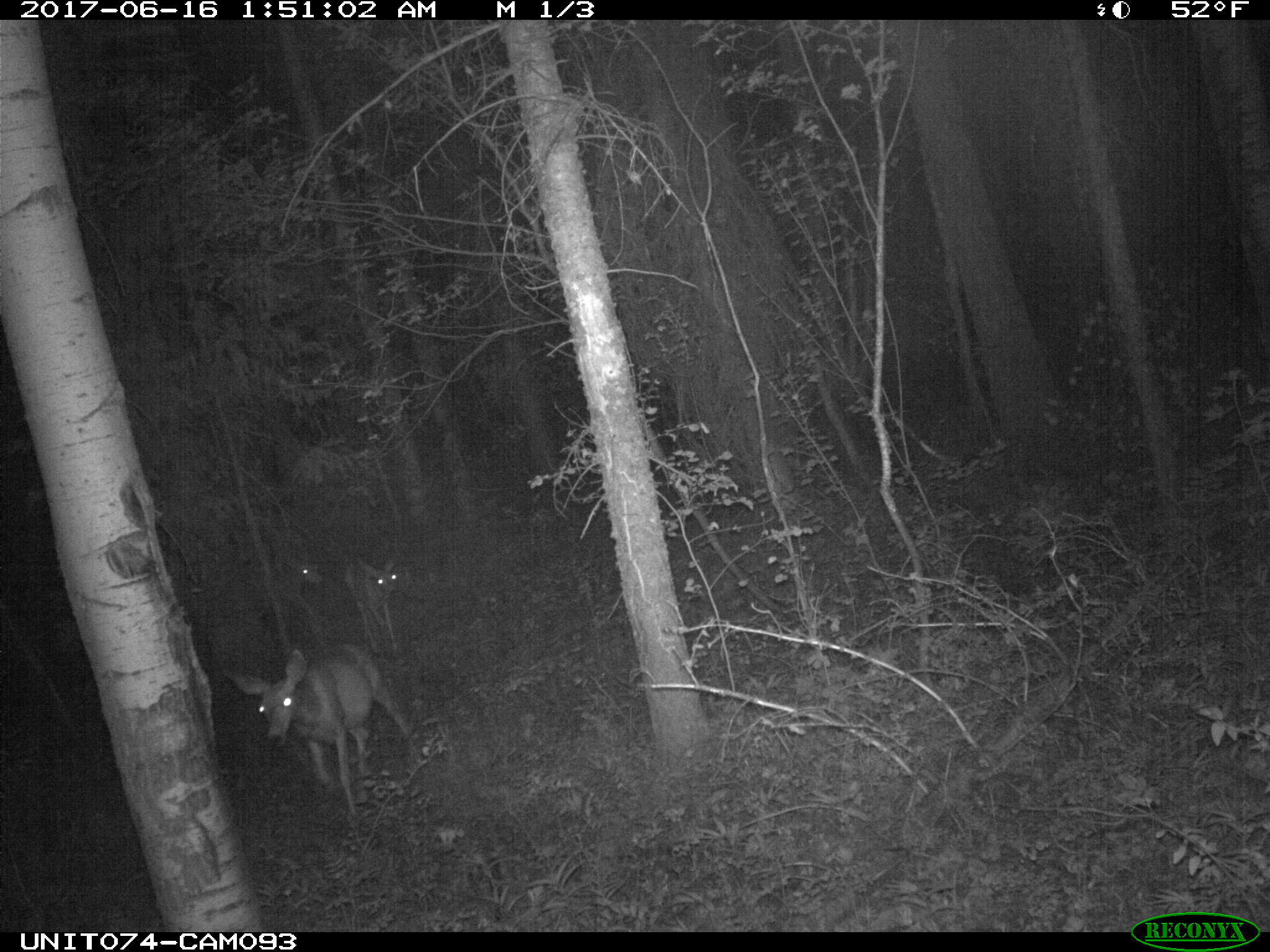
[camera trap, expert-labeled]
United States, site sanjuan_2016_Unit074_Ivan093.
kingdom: Animalia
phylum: Chordata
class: Mammalia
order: Artiodactyla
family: Cervidae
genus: Odocoileus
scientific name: Odocoileus hemionus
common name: mule deer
Odocoileus hemionus (mule deer).